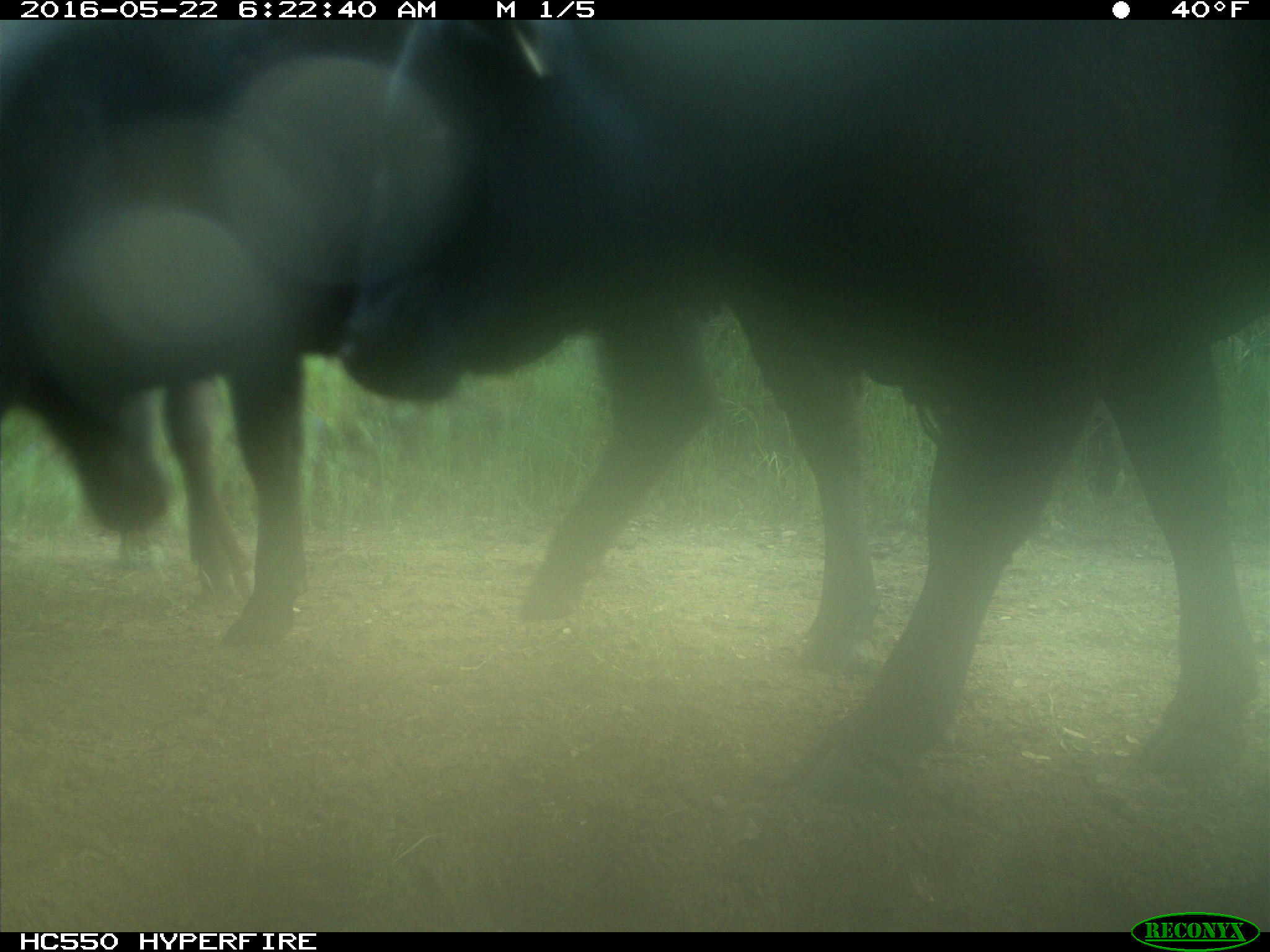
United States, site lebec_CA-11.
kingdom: Animalia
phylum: Chordata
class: Mammalia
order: Artiodactyla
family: Bovidae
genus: Bos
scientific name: Bos taurus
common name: domestic cow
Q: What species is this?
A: Bos taurus (domestic cow).